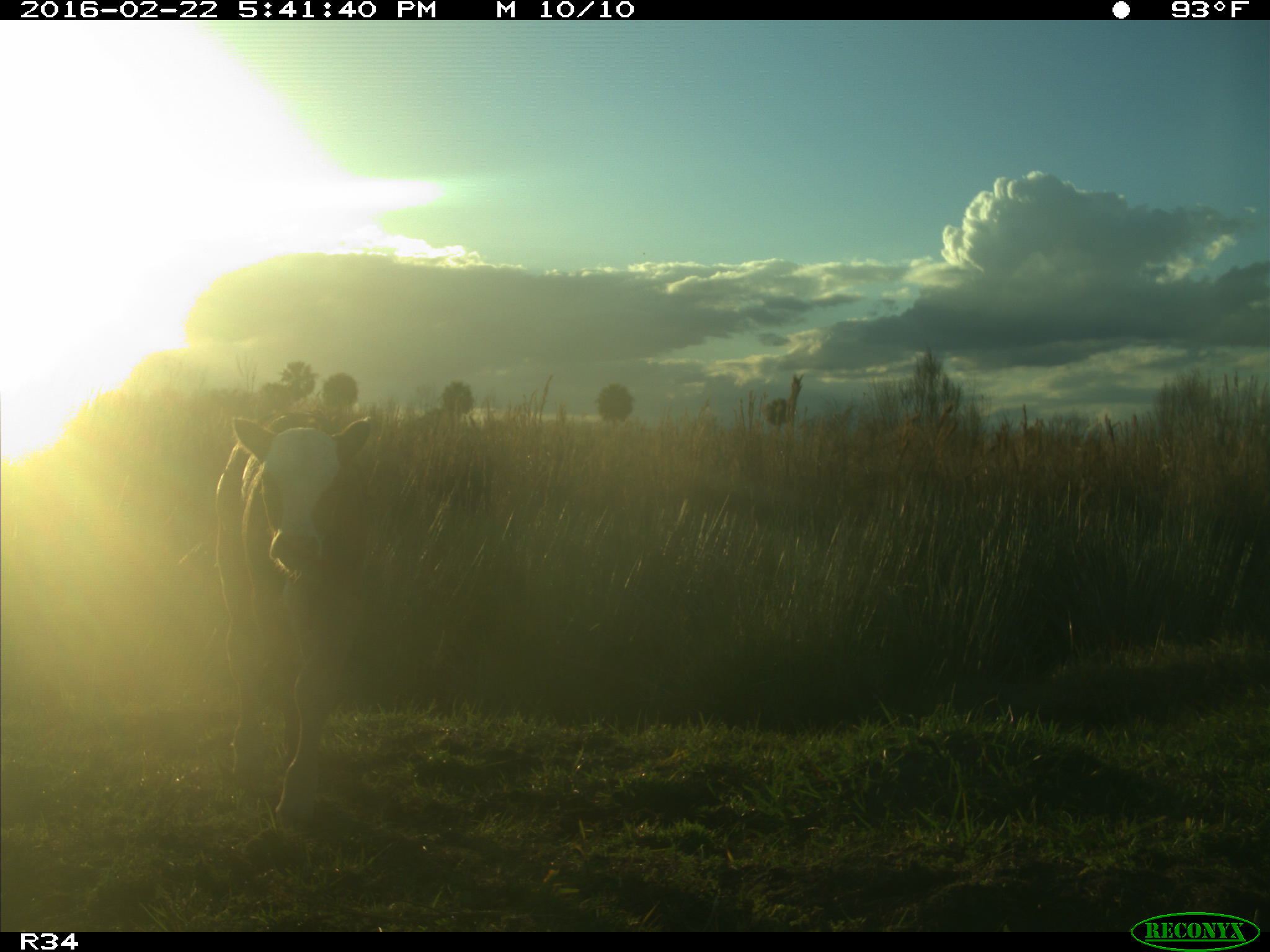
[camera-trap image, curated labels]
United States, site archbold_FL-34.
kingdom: Animalia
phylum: Chordata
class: Mammalia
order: Artiodactyla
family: Bovidae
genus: Bos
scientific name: Bos taurus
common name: domestic cow